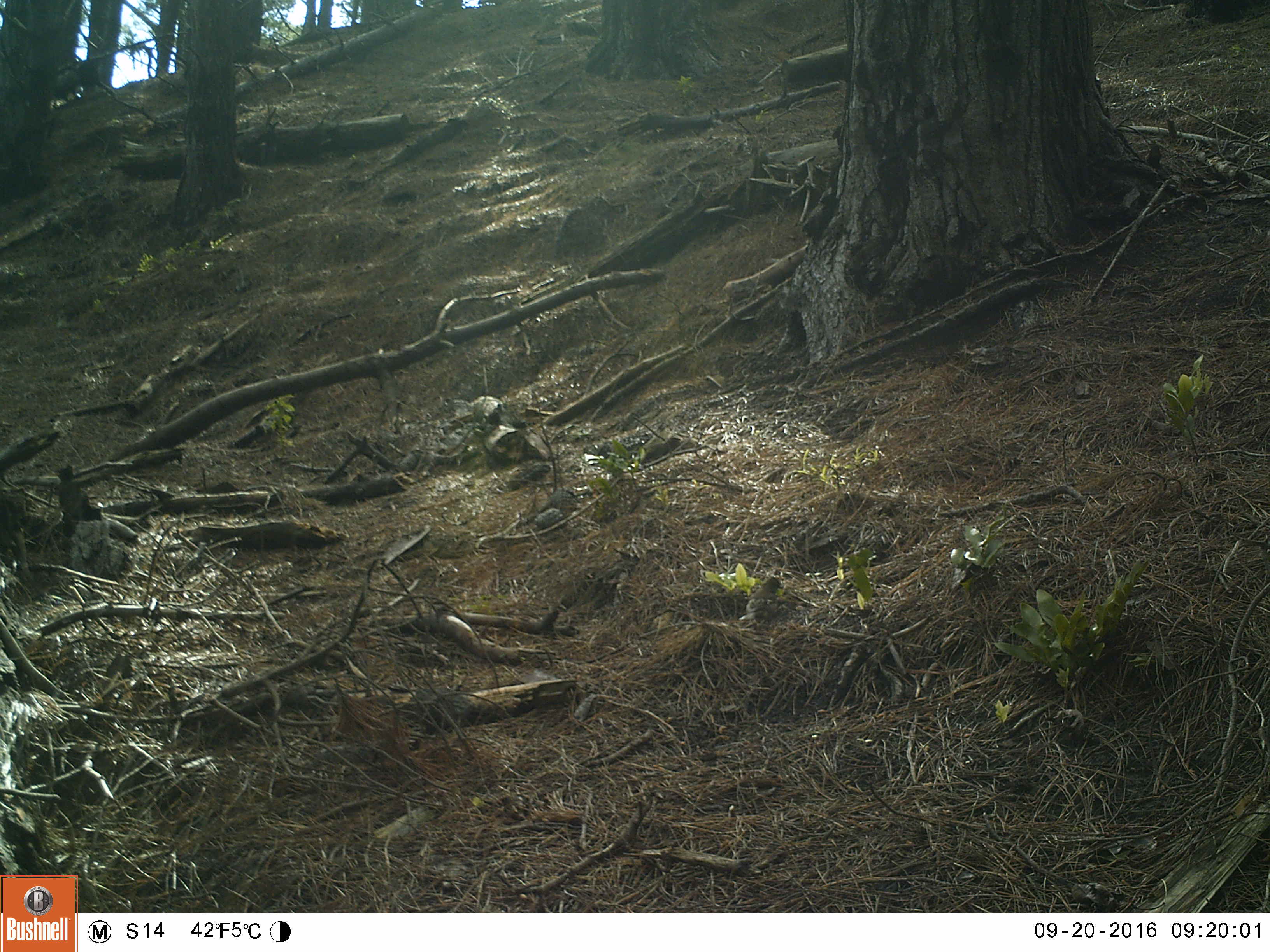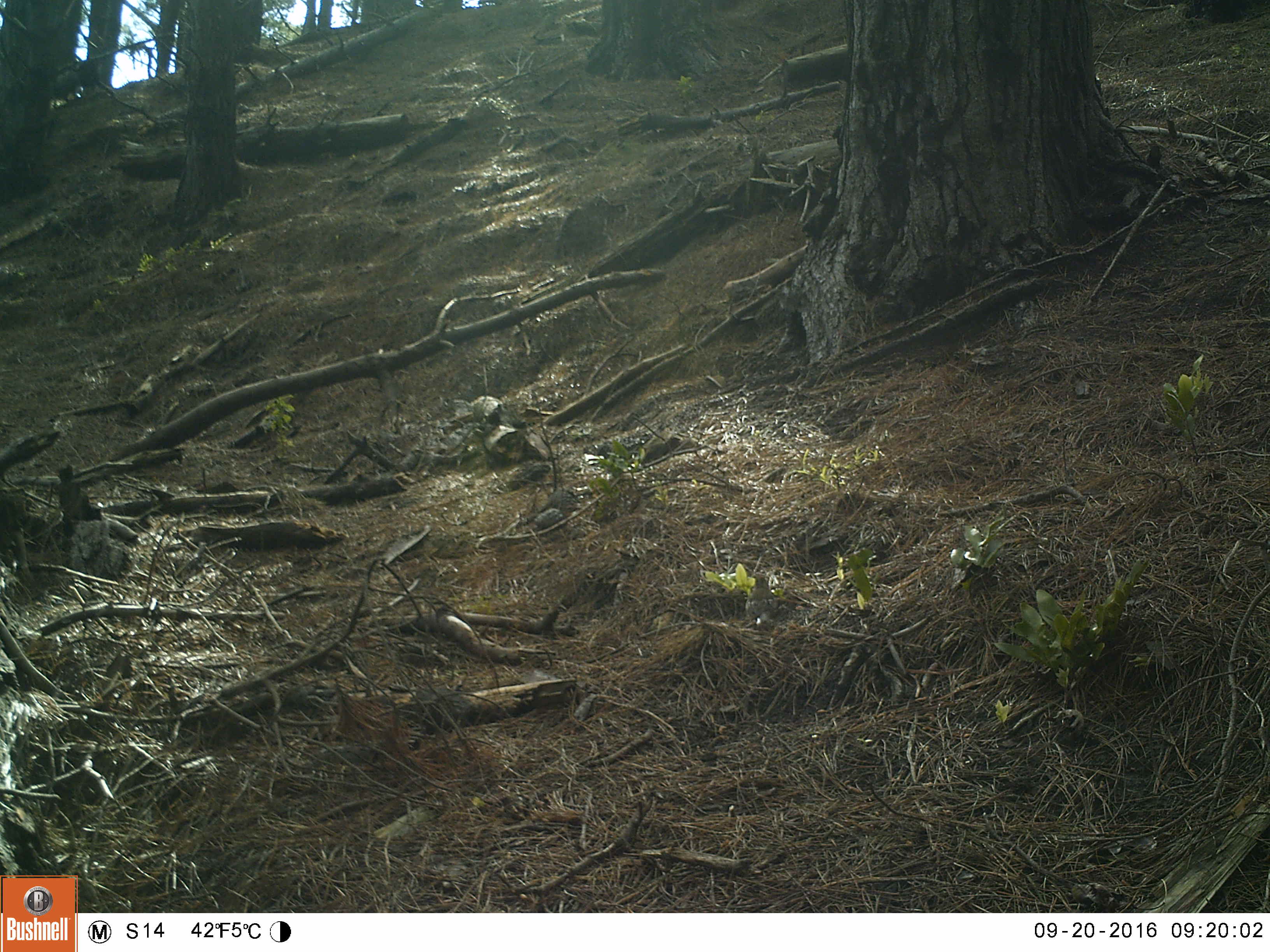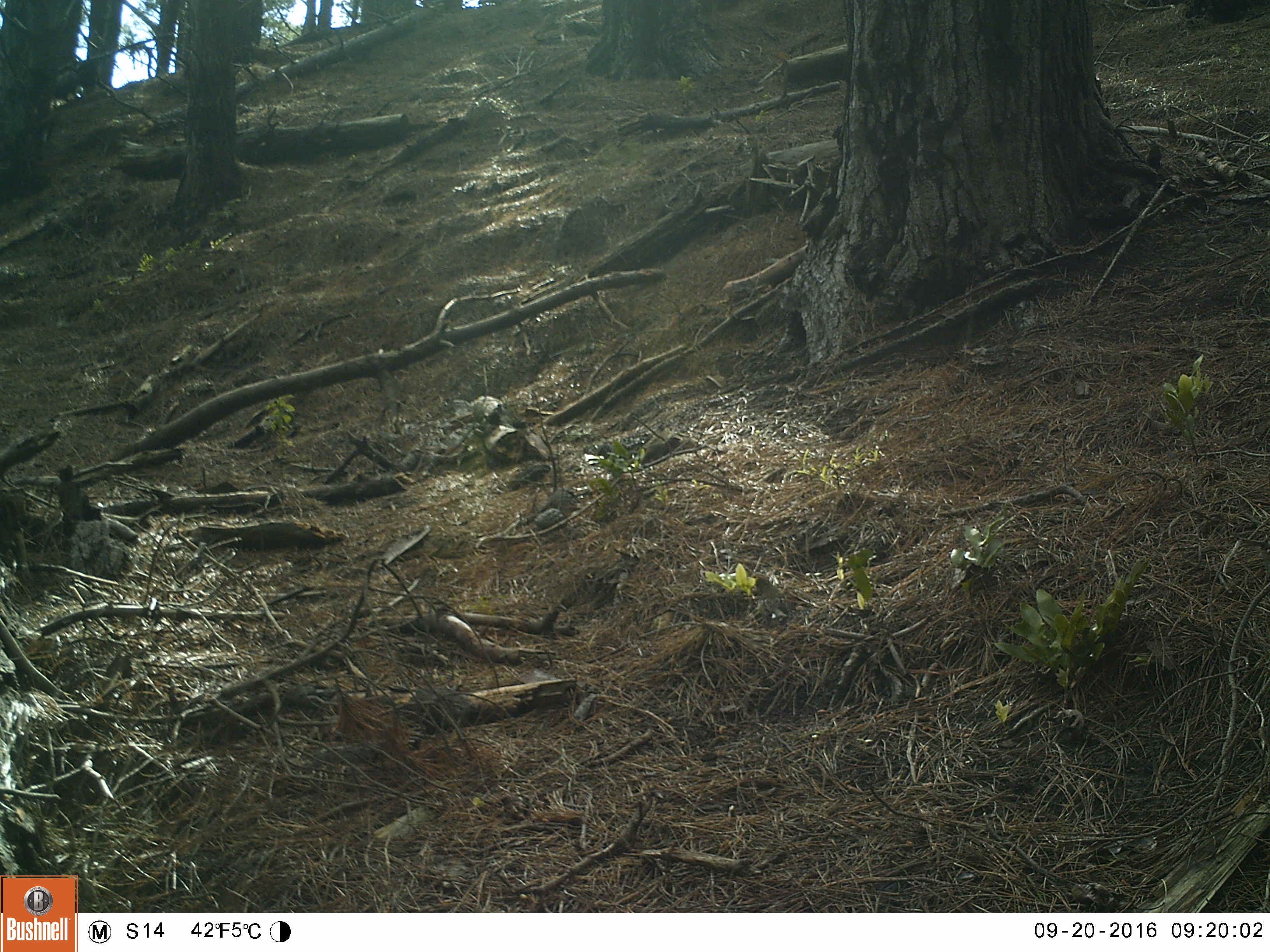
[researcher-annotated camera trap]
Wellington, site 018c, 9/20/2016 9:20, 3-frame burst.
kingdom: Animalia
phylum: Chordata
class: Aves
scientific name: Aves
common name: bird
Bird (Aves).